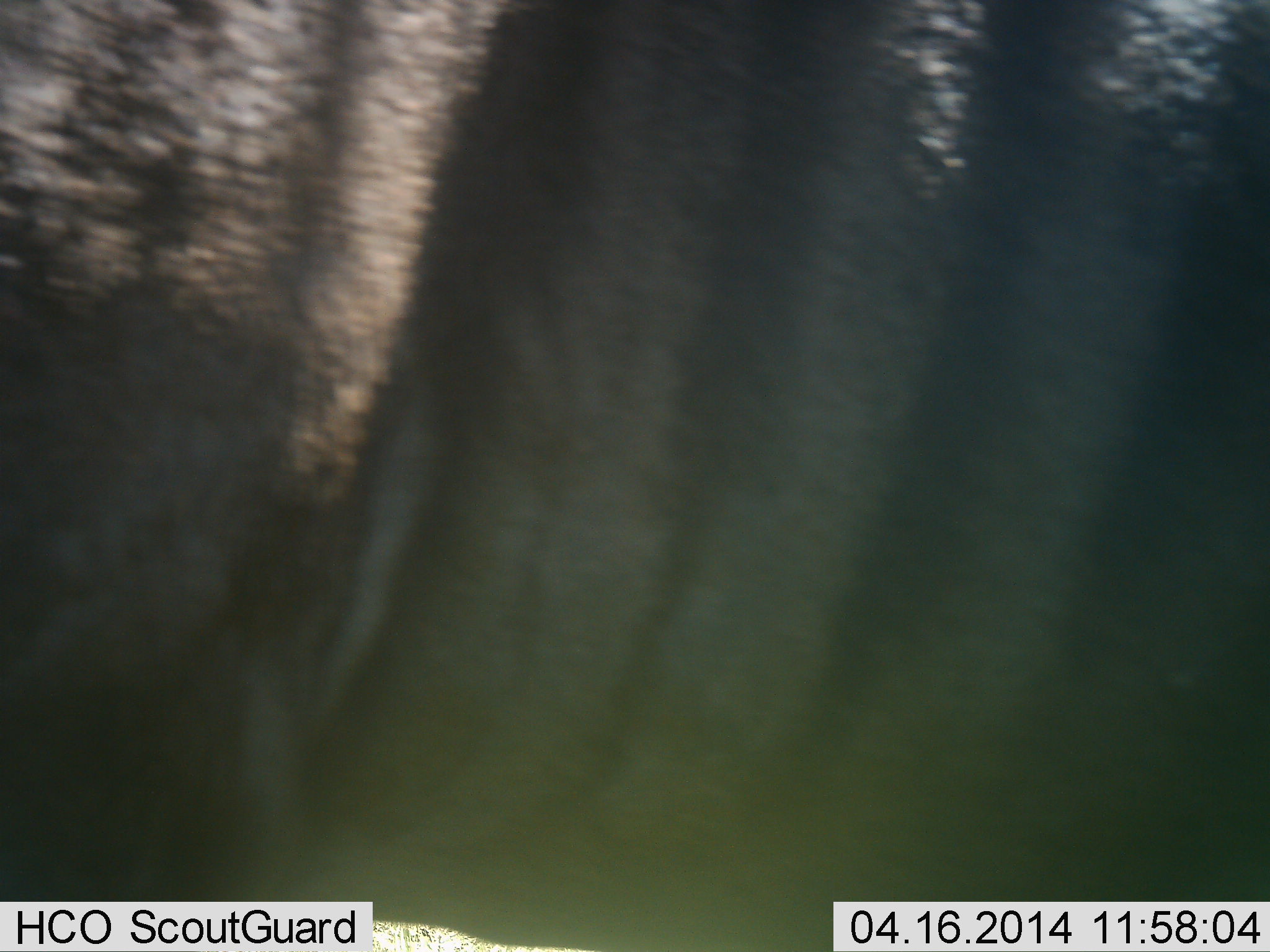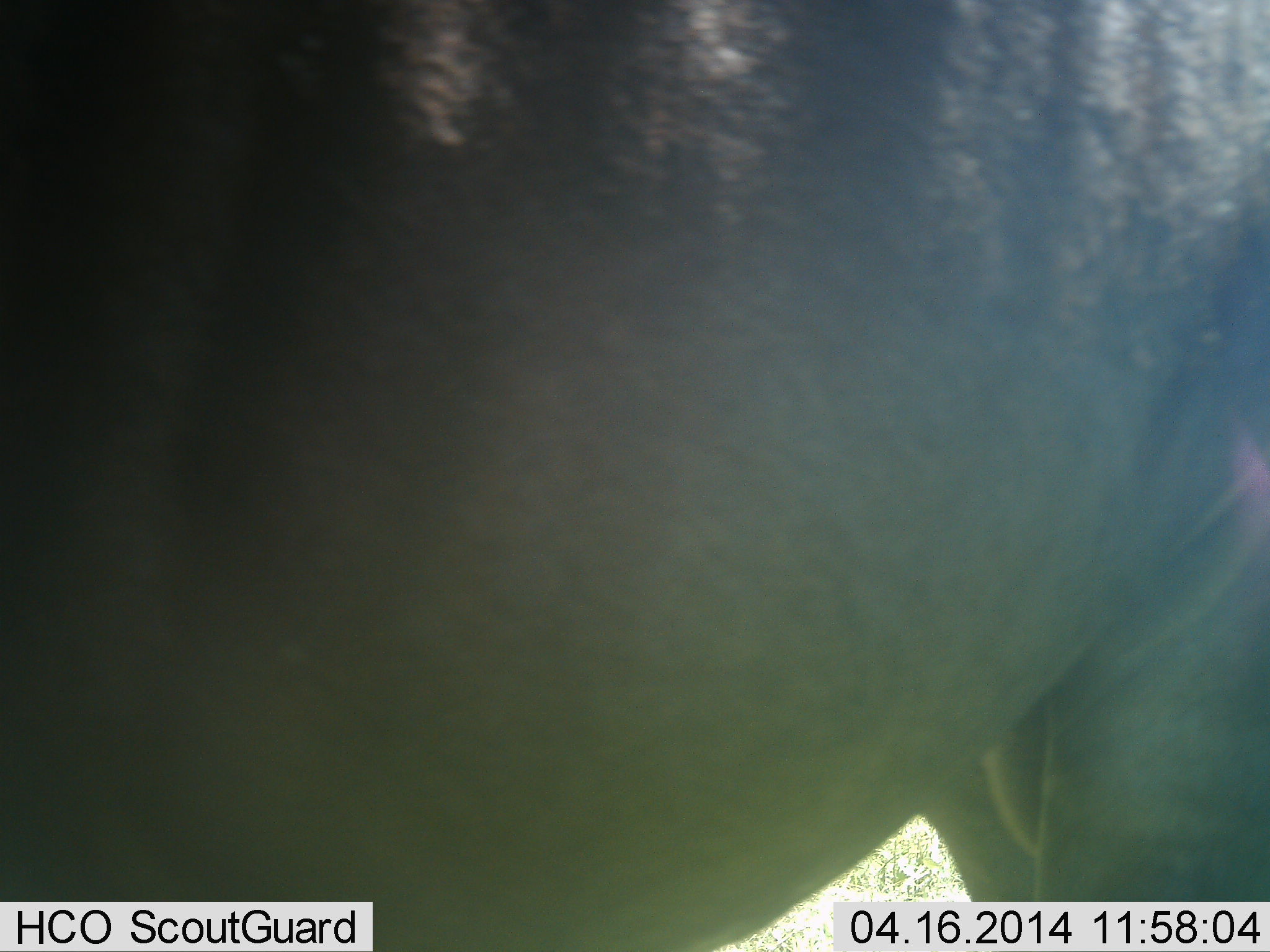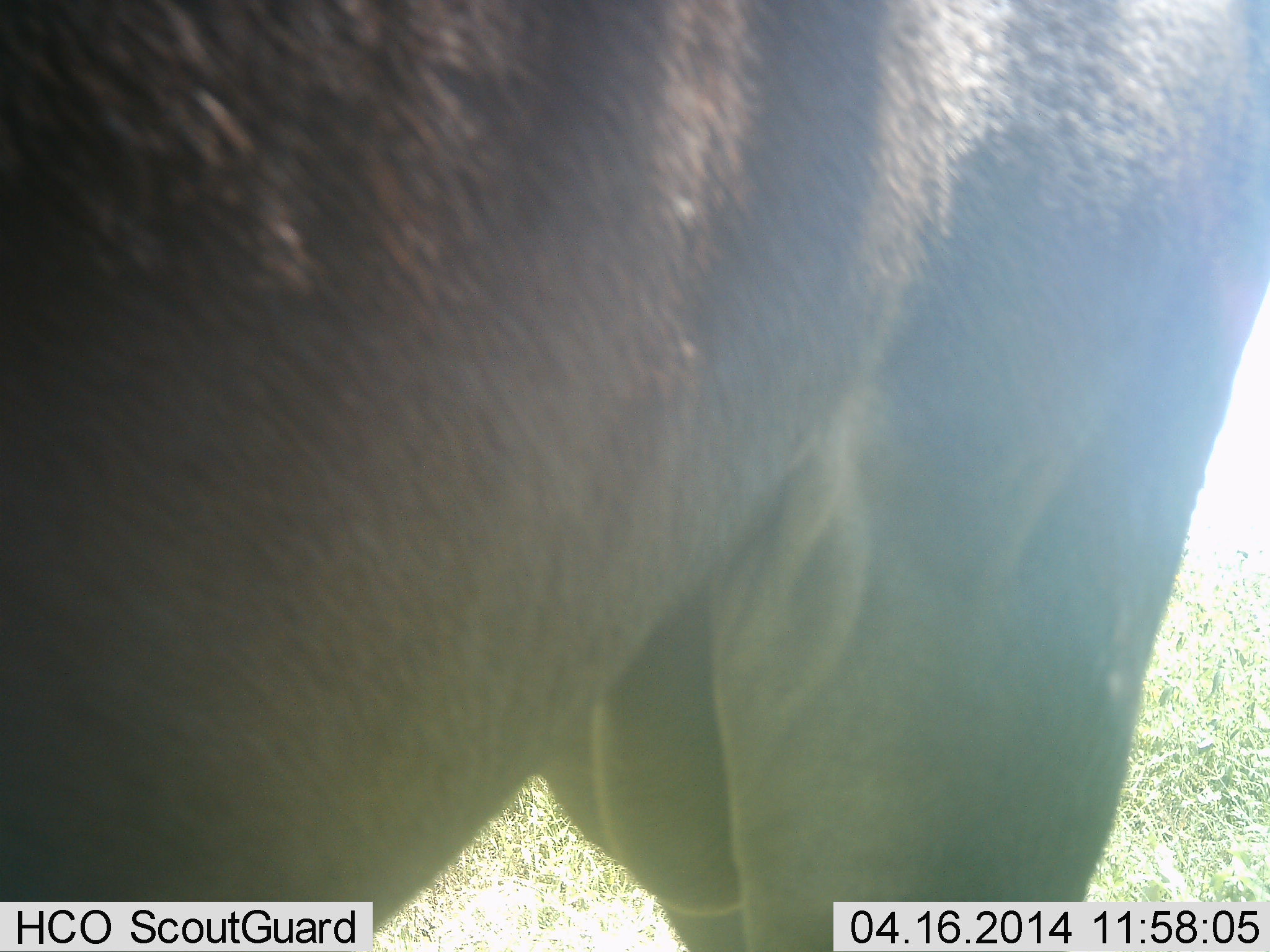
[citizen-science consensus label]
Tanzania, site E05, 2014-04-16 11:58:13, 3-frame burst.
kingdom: Animalia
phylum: Chordata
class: Mammalia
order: Artiodactyla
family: Bovidae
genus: Connochaetes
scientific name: Connochaetes taurinus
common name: blue wildebeest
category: wildebeest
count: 1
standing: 100%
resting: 0%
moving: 10%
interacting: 0%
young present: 0%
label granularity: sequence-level